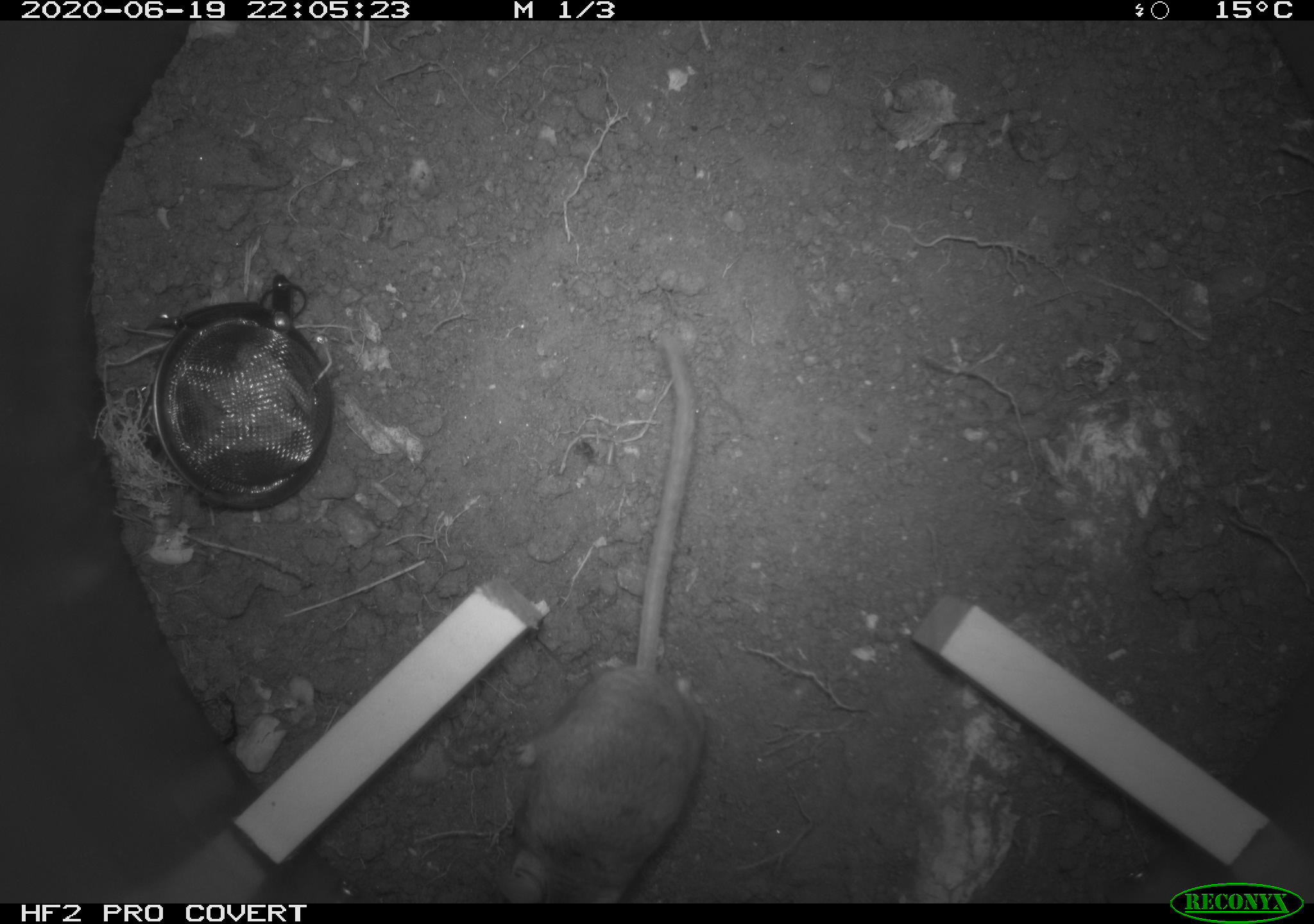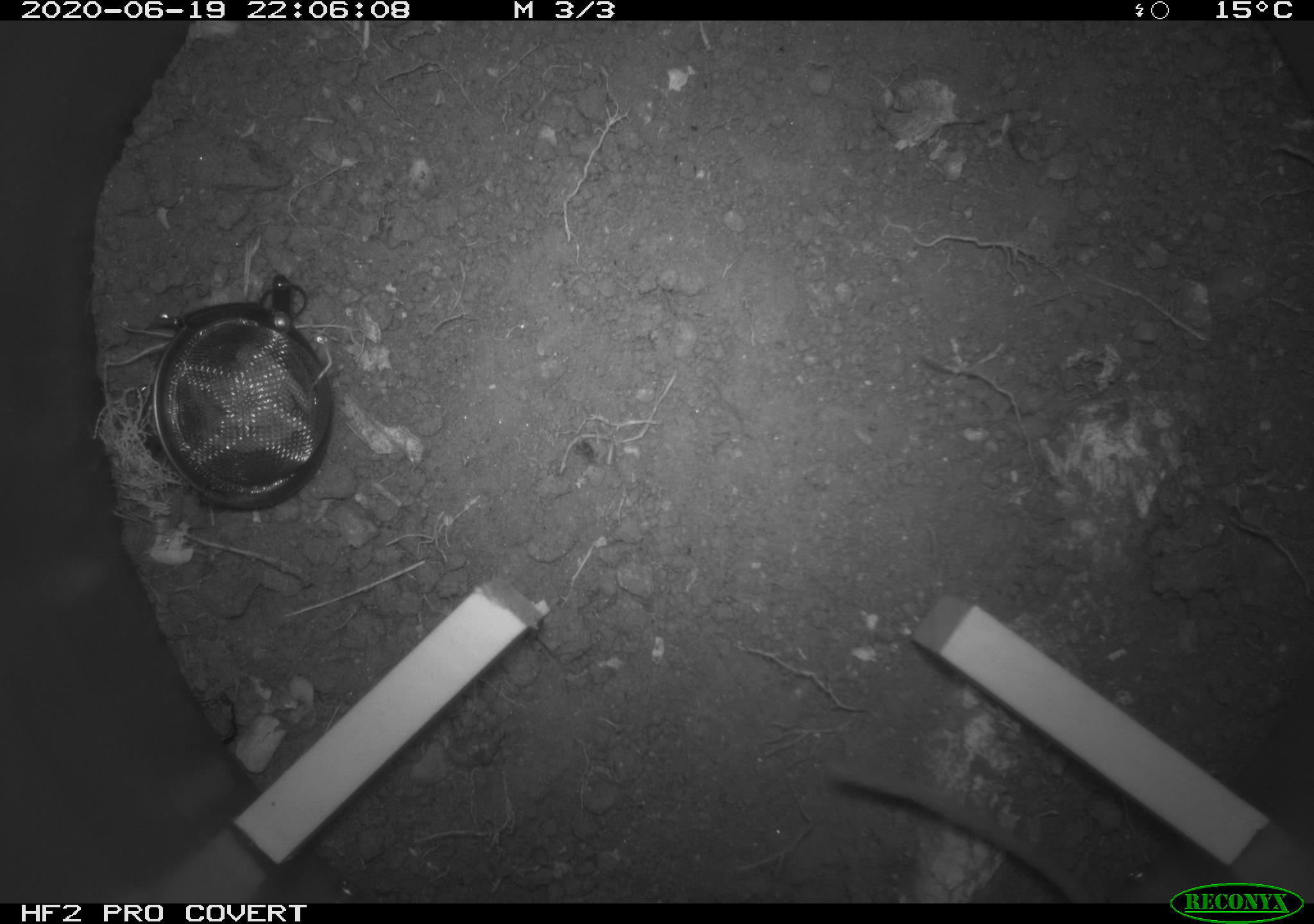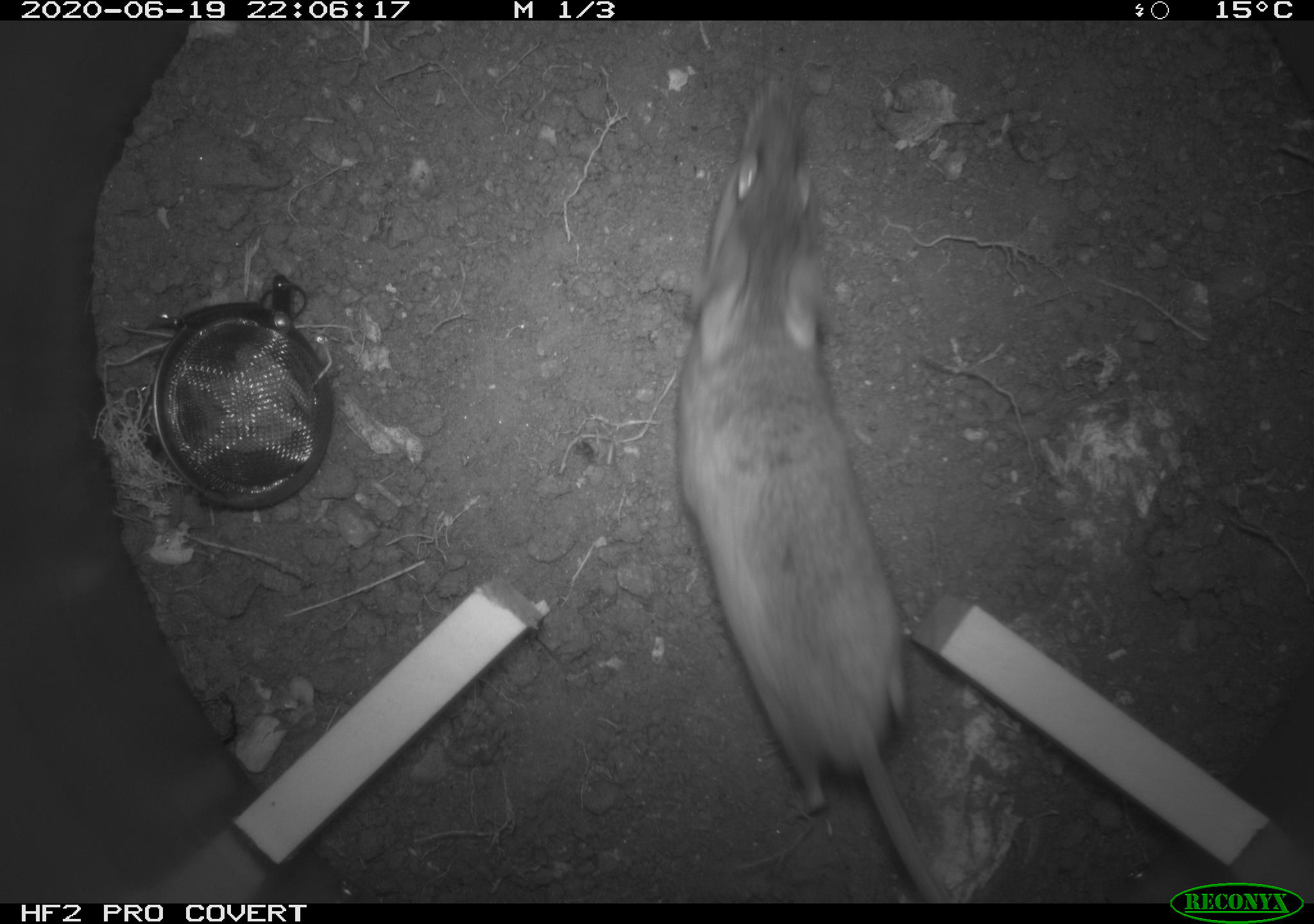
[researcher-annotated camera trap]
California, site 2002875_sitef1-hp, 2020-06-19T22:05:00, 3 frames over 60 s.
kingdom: Animalia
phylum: Chordata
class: Mammalia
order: Rodentia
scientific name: Rodentia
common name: mouse species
Mouse species (Rodentia).